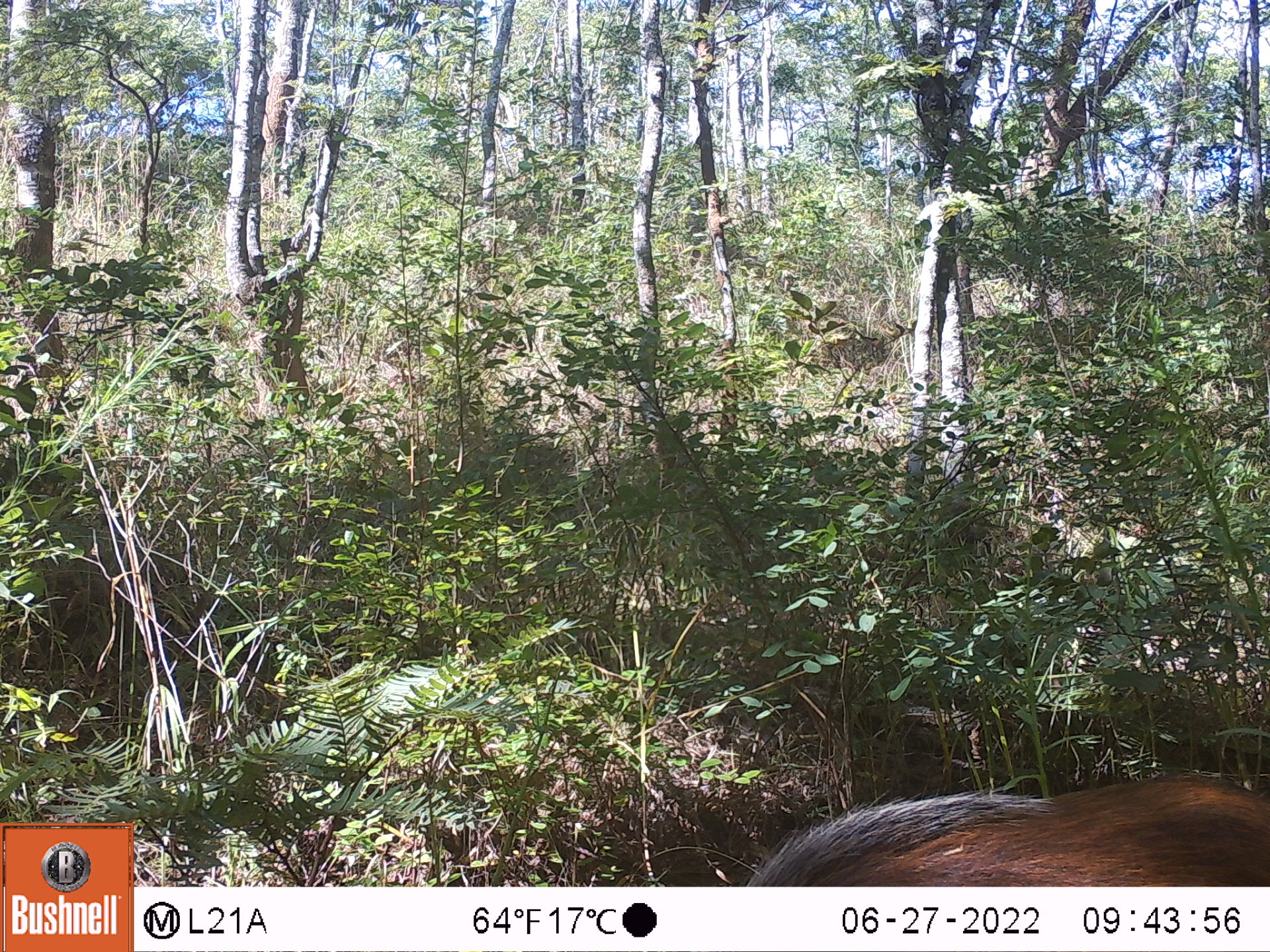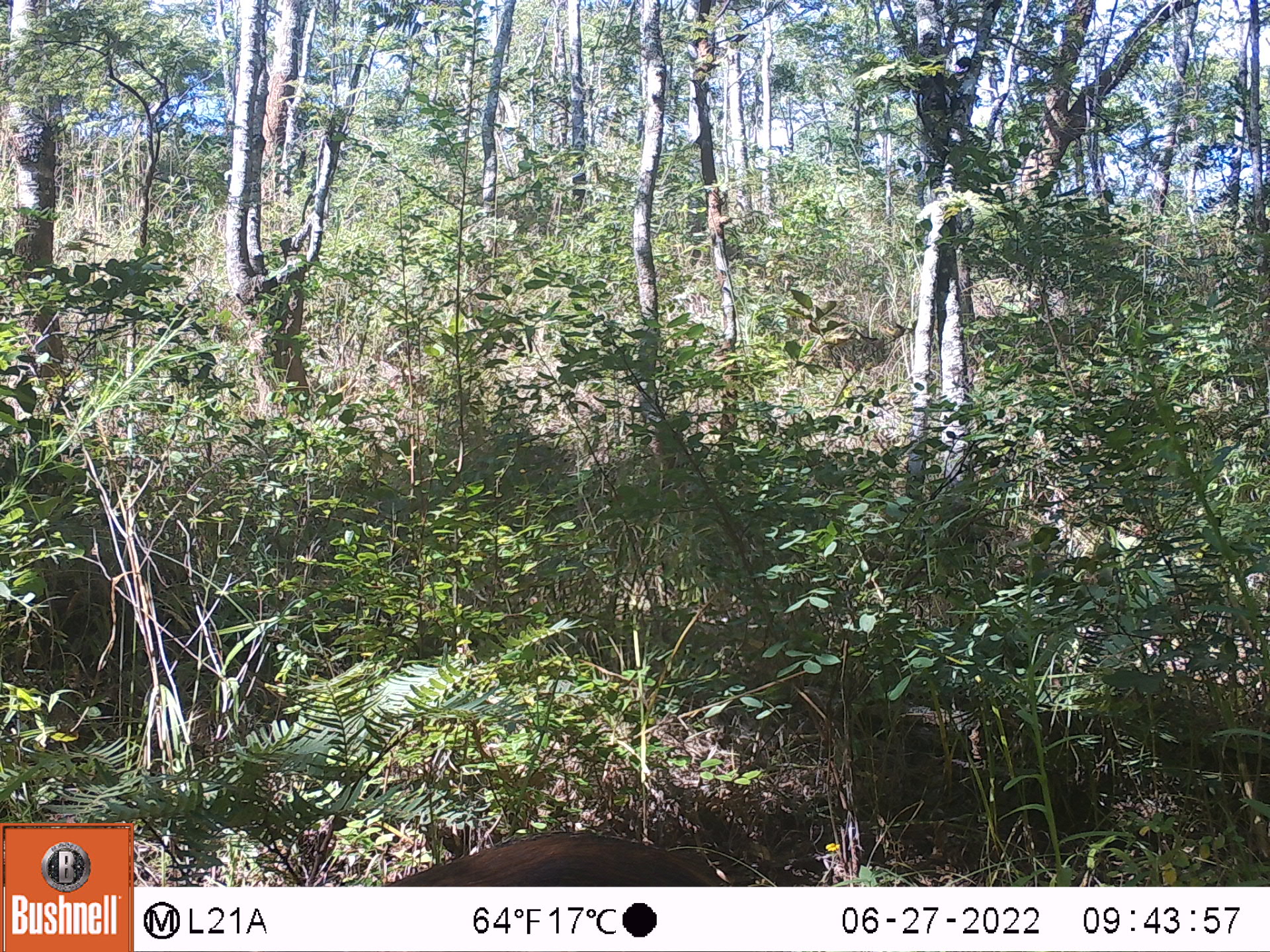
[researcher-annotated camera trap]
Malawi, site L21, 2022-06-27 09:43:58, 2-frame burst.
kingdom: Animalia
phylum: Chordata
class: Mammalia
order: Artiodactyla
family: Suidae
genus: Potamochoerus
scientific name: Potamochoerus larvatus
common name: bushpig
Bushpig (Potamochoerus larvatus), count 1.